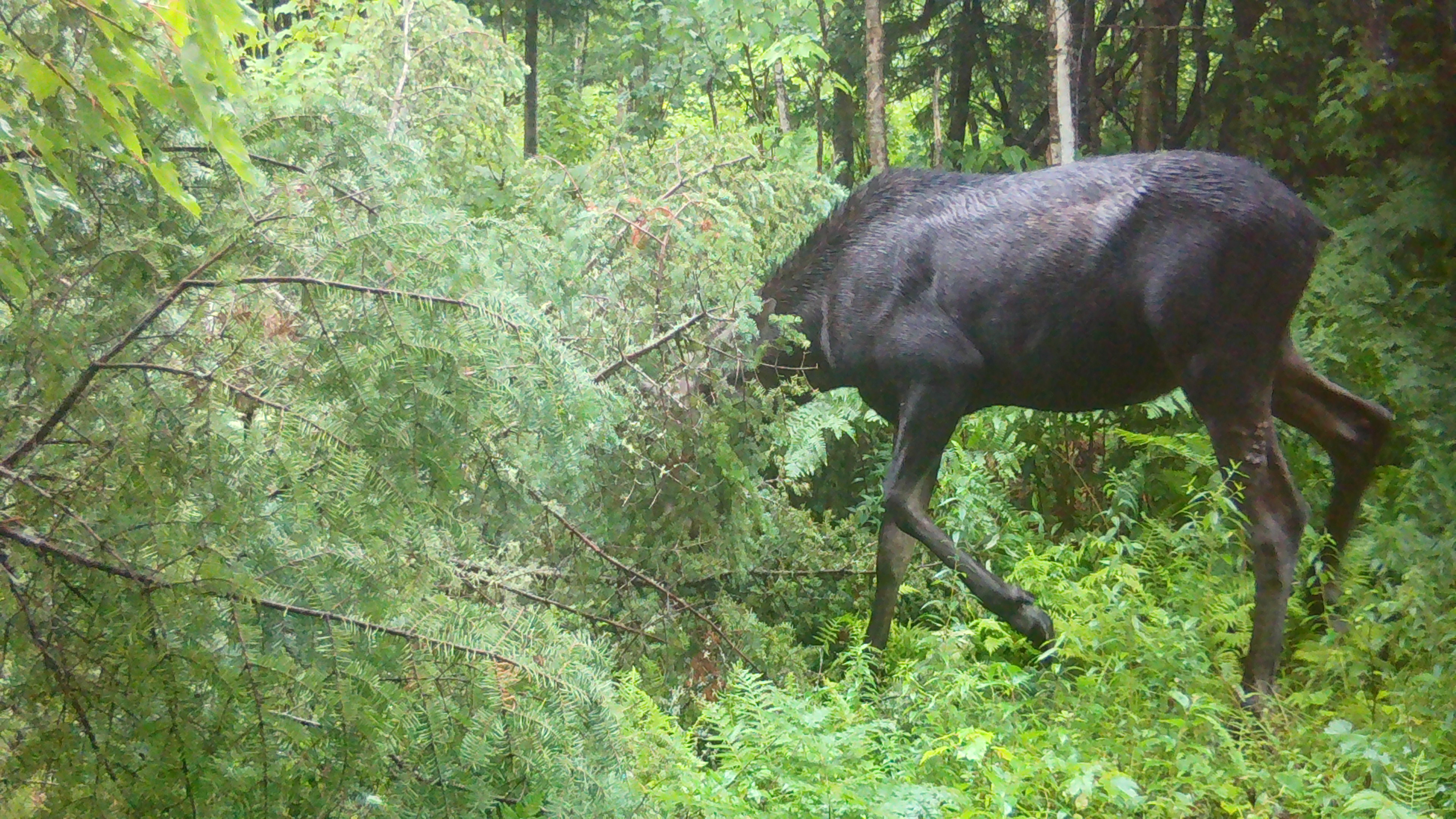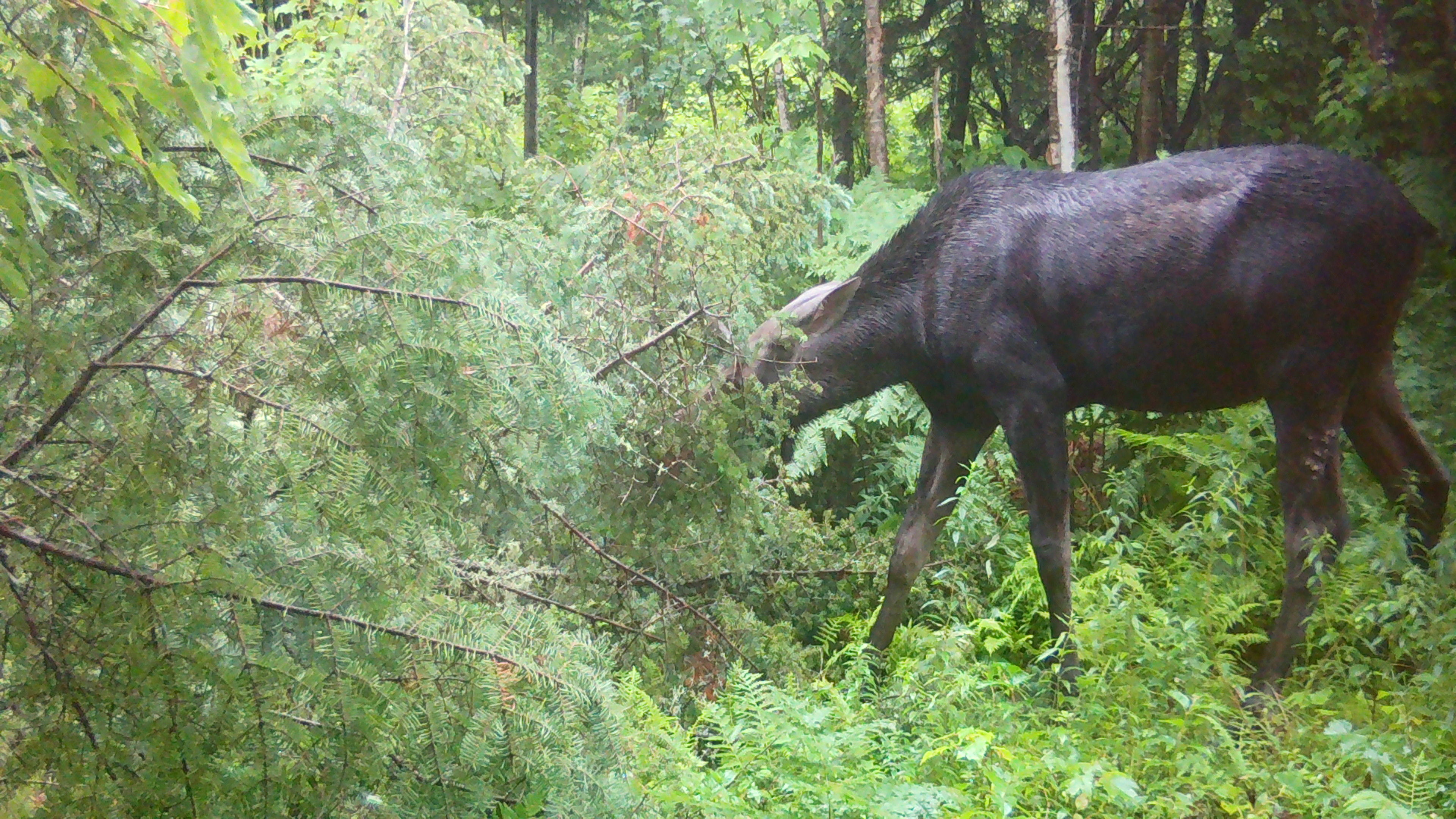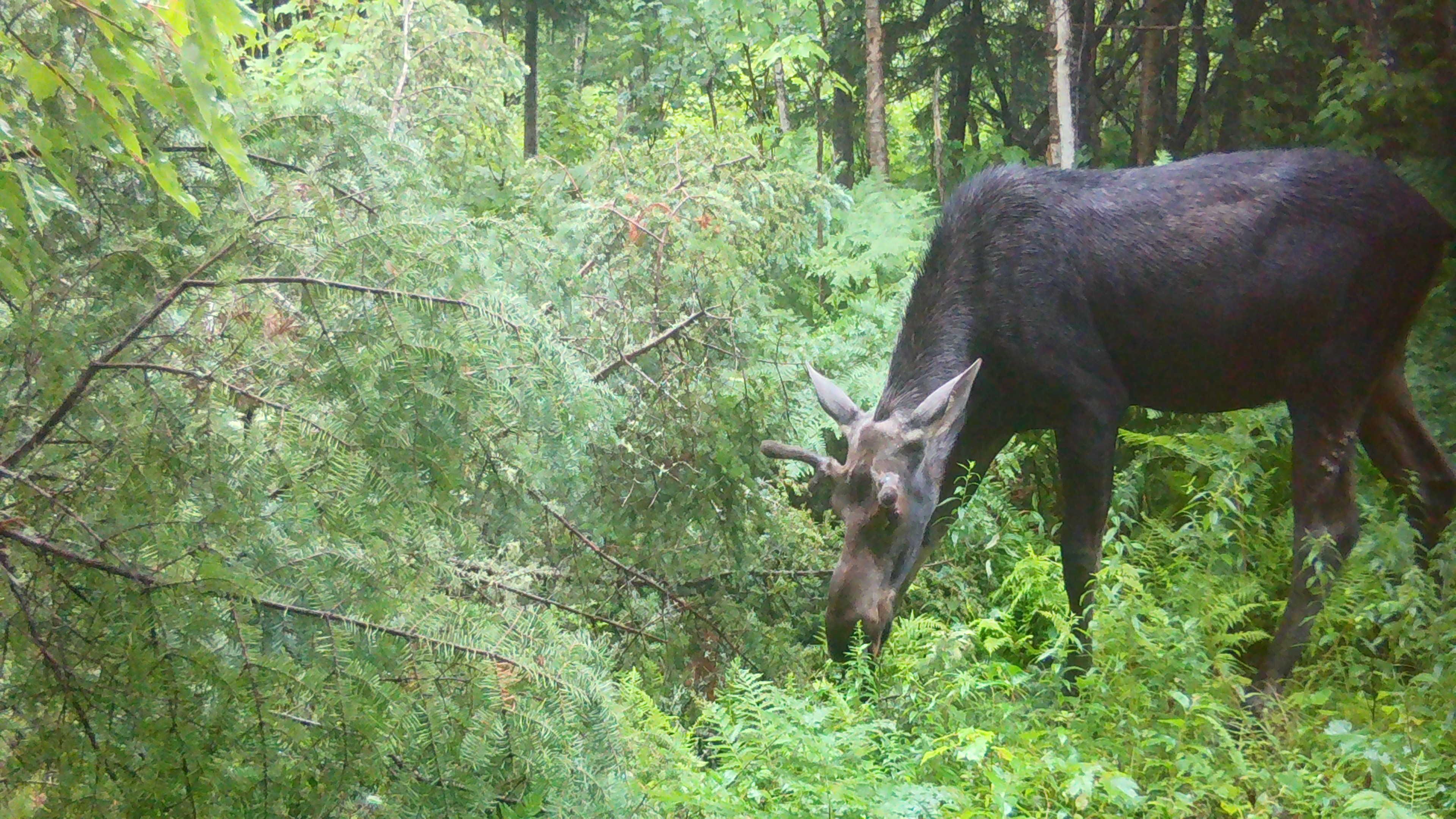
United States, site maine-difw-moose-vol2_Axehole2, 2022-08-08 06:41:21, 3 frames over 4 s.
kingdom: Animalia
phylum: Chordata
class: Mammalia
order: Artiodactyla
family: Cervidae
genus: Alces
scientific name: Alces alces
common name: moose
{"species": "moose (Alces alces)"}